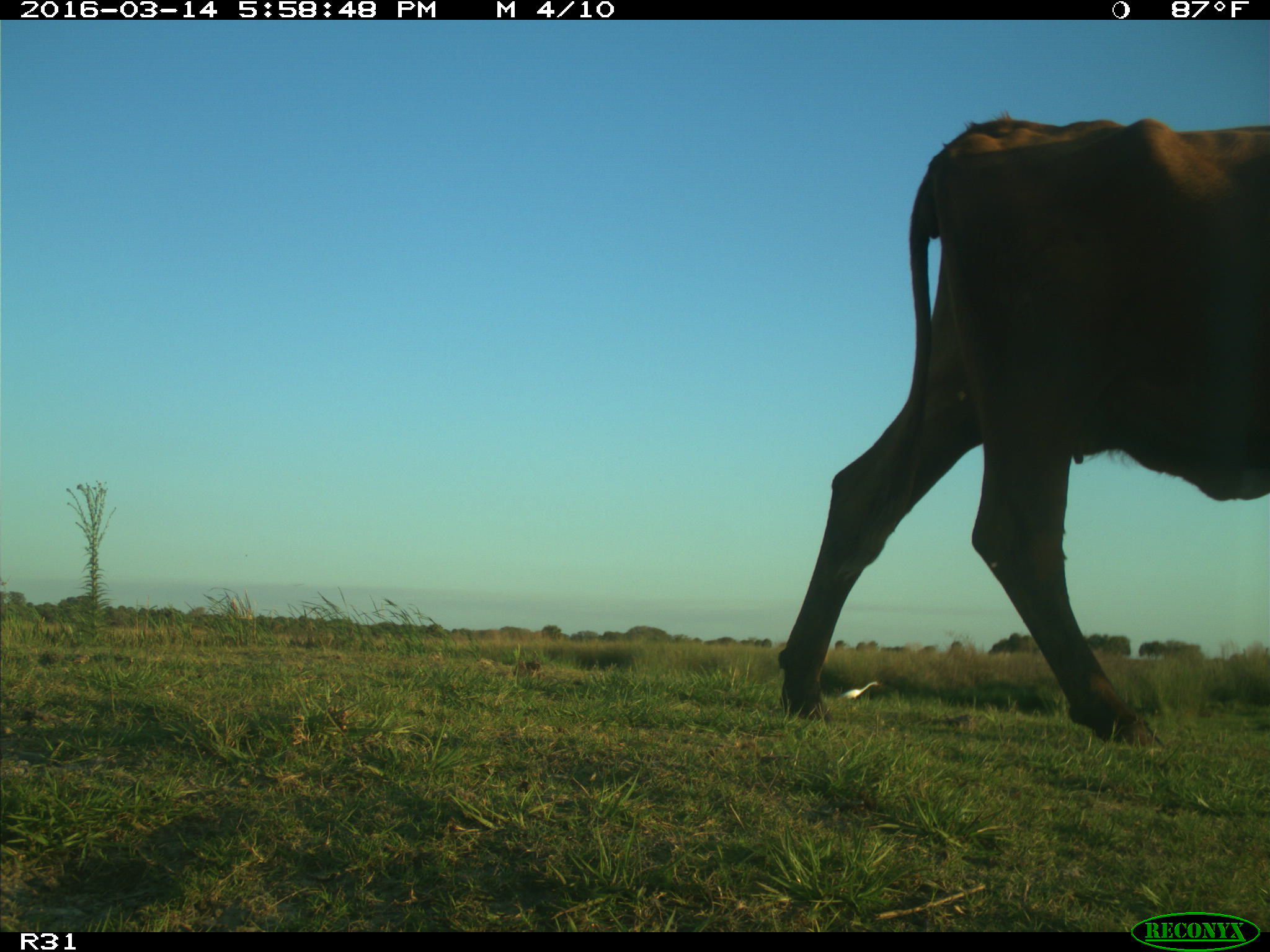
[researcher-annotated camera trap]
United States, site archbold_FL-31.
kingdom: Animalia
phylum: Chordata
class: Mammalia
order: Artiodactyla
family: Bovidae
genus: Bos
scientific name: Bos taurus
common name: domestic cow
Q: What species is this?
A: Bos taurus (domestic cow).